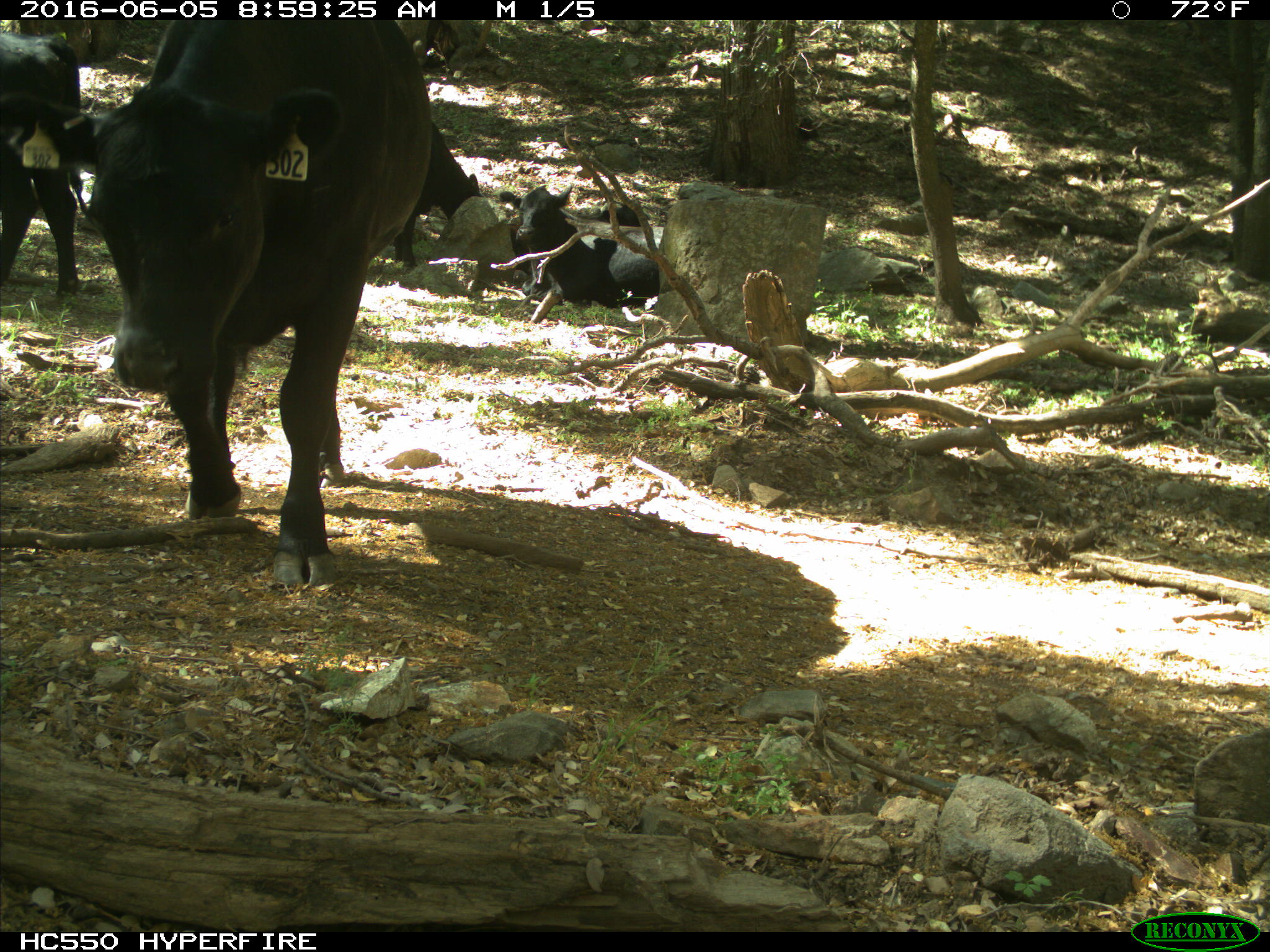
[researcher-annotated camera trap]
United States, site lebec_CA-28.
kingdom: Animalia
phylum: Chordata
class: Mammalia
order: Artiodactyla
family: Bovidae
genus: Bos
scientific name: Bos taurus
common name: domestic cow